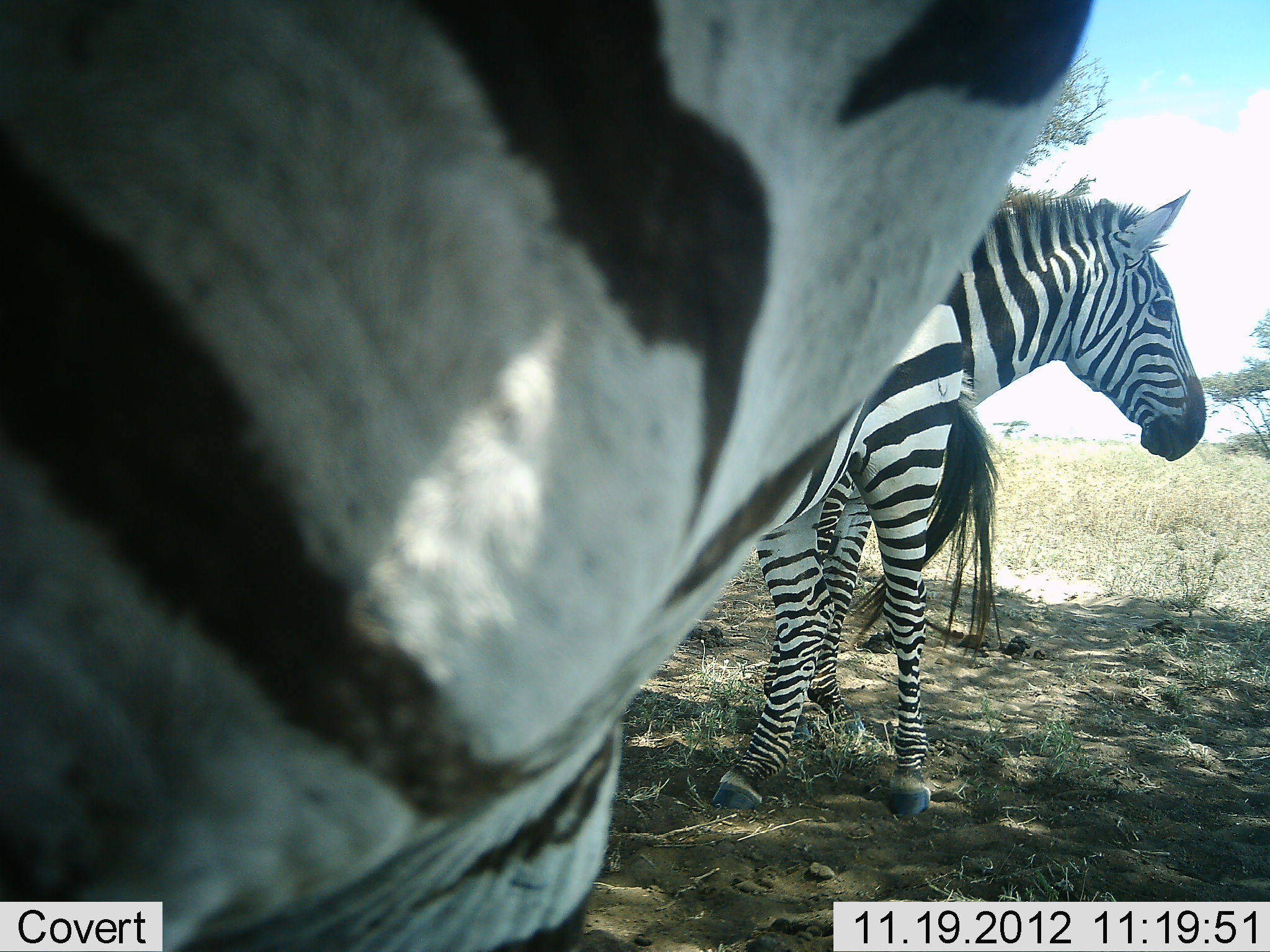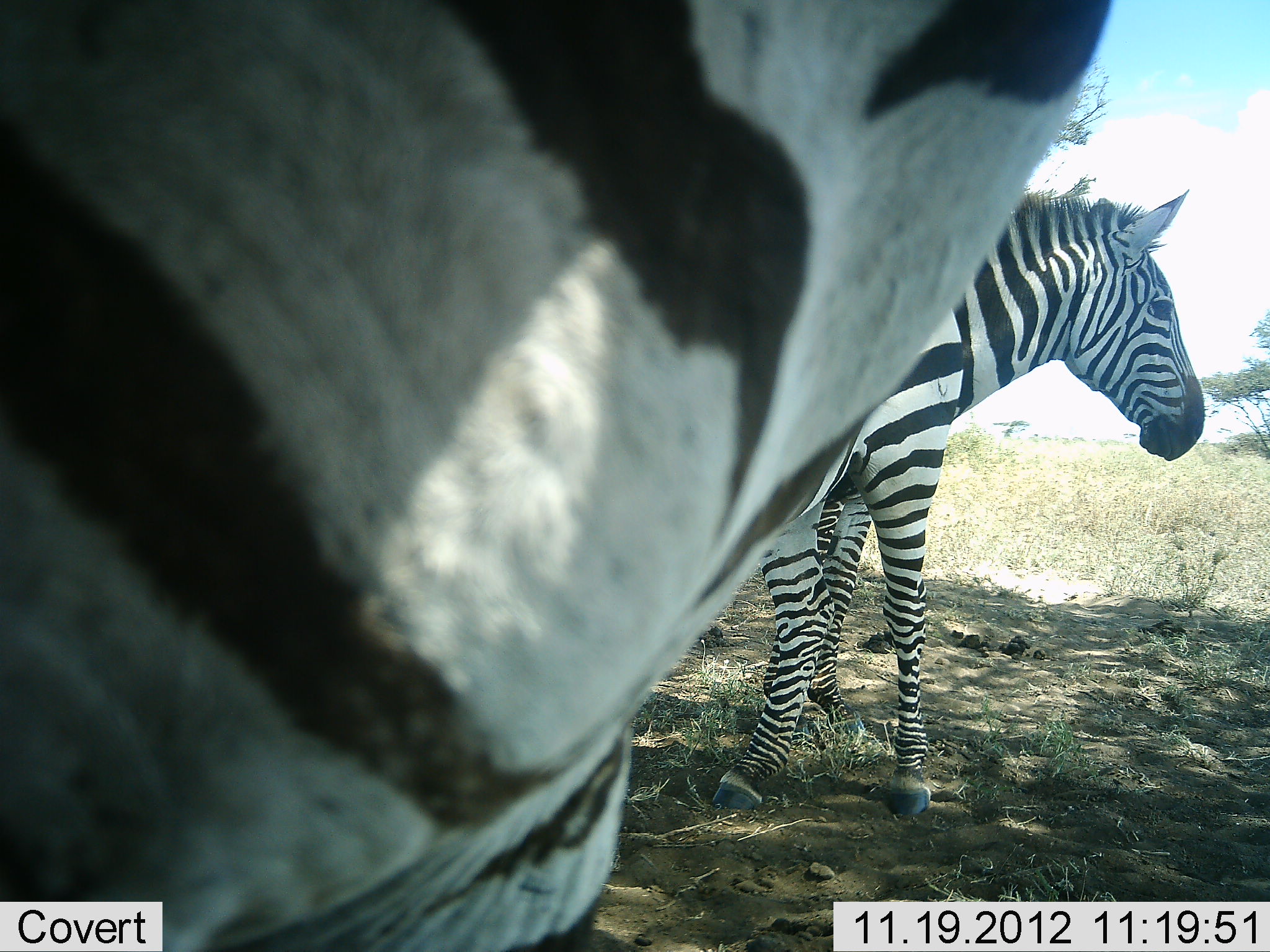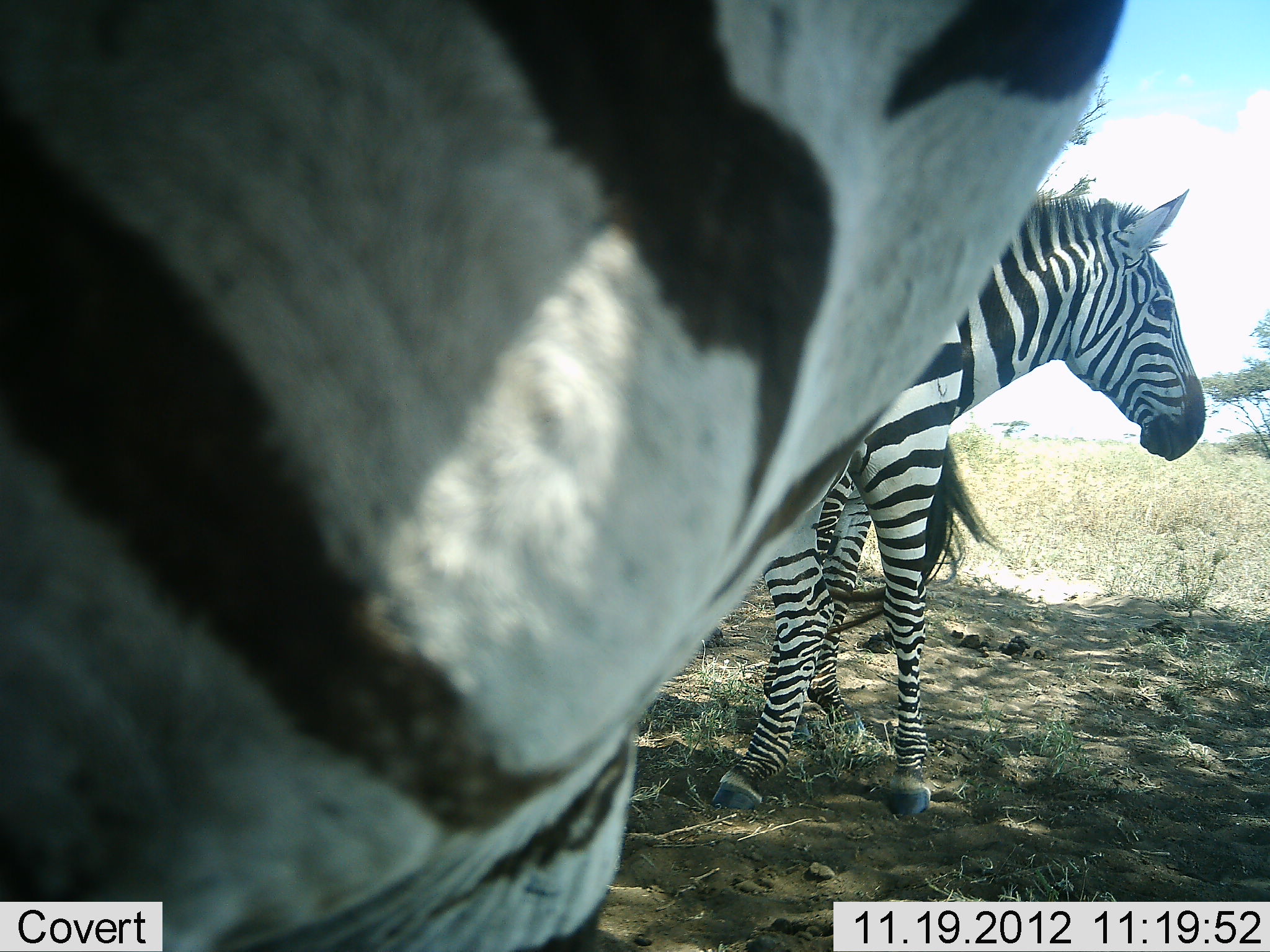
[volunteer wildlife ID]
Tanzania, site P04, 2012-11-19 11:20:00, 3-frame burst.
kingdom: Animalia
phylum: Chordata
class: Mammalia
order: Perissodactyla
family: Equidae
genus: Equus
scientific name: Equus quagga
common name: plains zebra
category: zebra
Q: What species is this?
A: Zebra (plains zebra) (Equus quagga).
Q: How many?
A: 3.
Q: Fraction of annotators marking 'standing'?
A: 100%.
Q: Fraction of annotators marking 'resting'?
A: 0%.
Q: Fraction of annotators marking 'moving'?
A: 0%.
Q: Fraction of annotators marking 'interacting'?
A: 0%.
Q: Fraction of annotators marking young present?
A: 0%.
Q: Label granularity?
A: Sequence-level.